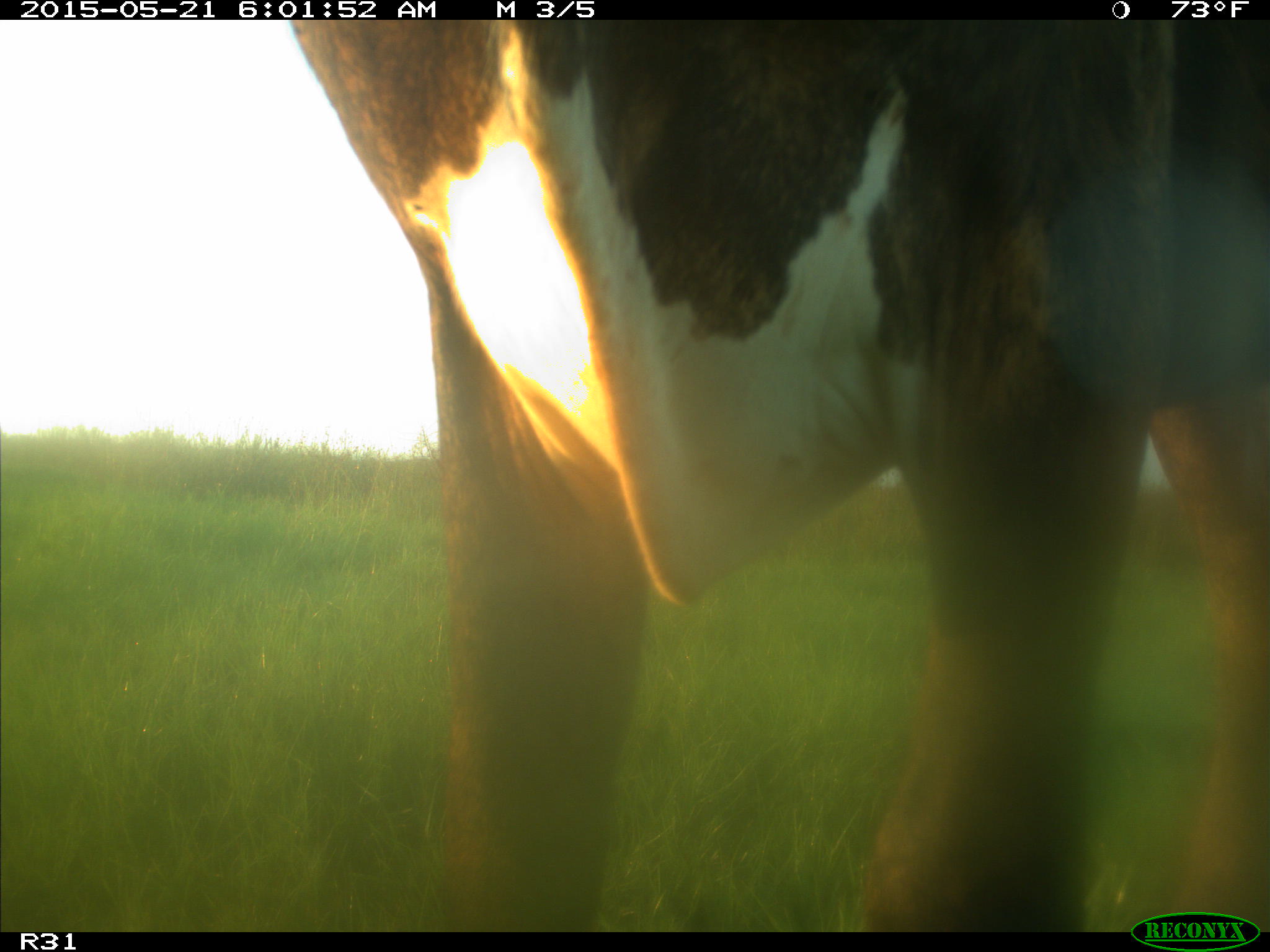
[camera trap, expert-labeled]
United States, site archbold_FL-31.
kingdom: Animalia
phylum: Chordata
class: Mammalia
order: Artiodactyla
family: Bovidae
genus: Bos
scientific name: Bos taurus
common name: domestic cow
Bos taurus (domestic cow).